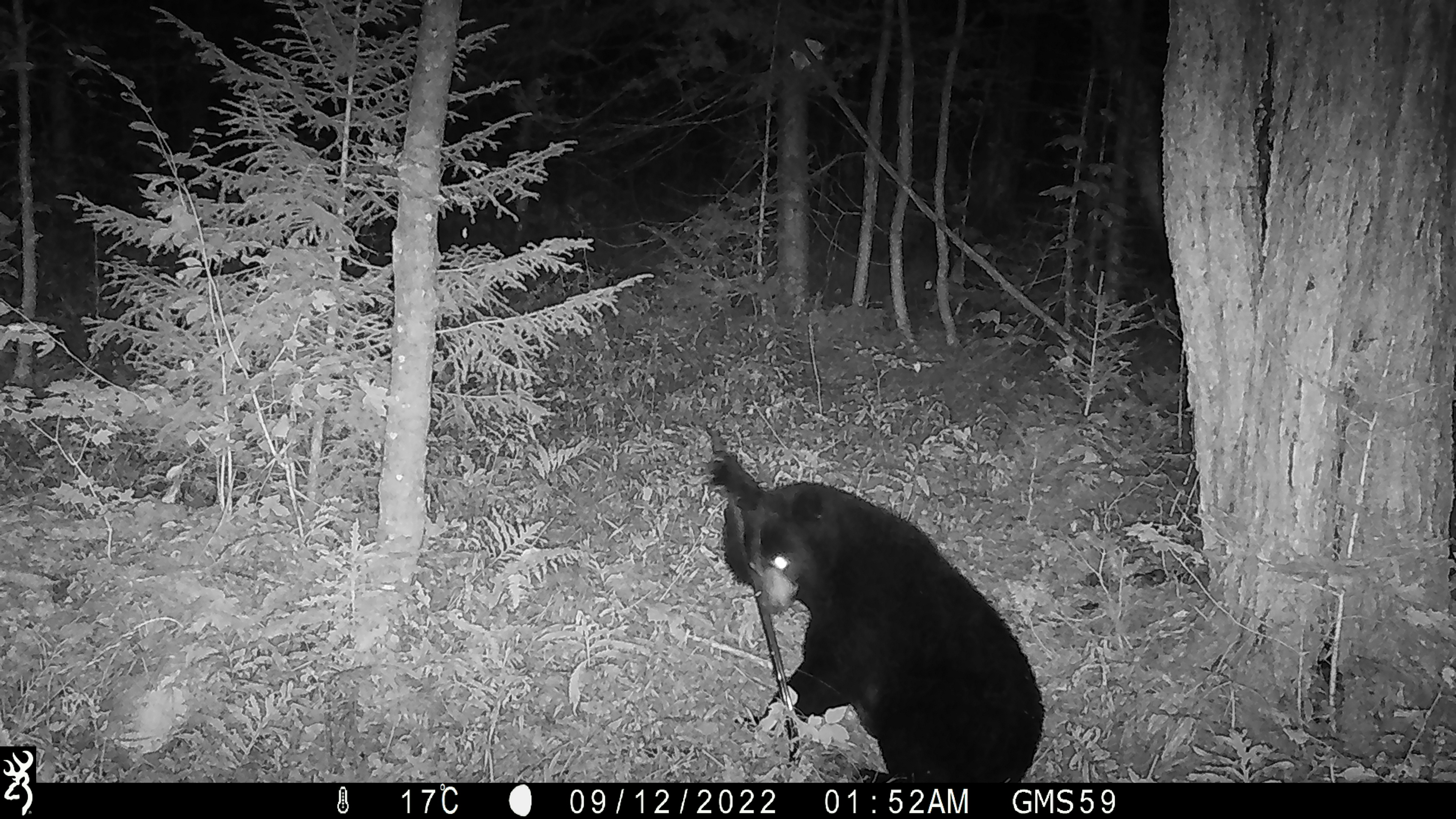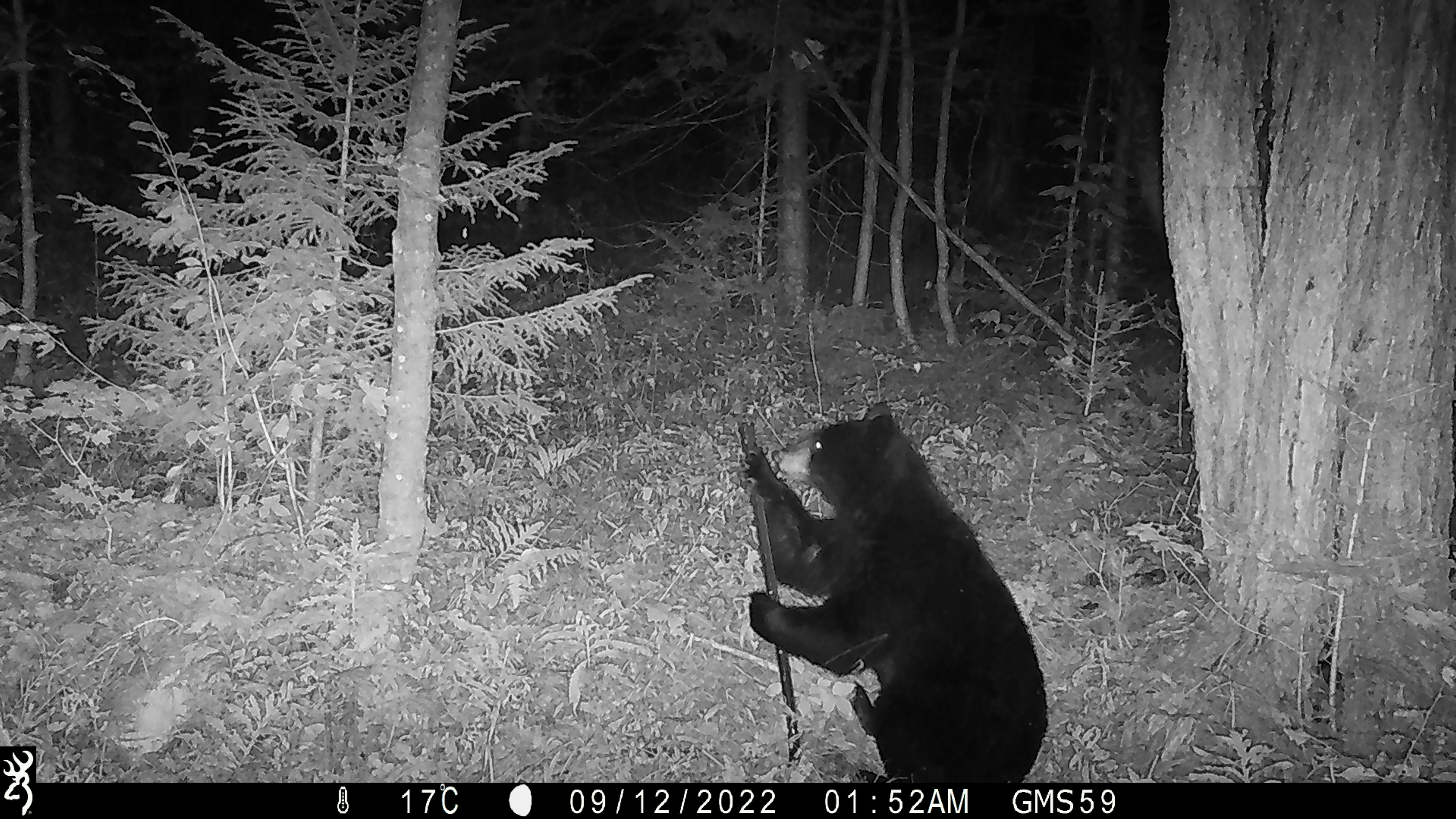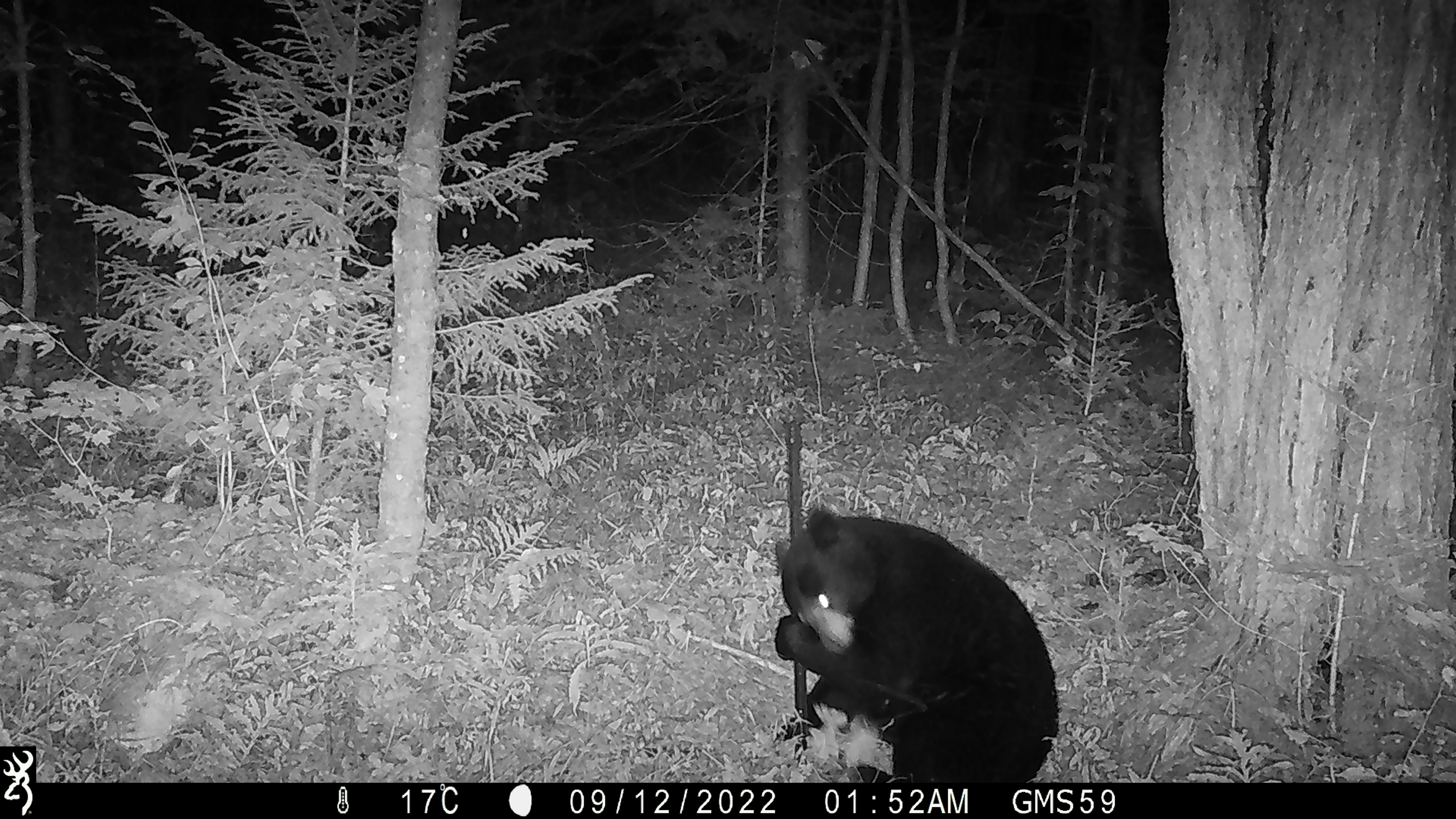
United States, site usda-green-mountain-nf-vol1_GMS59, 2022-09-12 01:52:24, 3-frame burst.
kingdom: Animalia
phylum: Chordata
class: Mammalia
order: Carnivora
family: Ursidae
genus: Ursus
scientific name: Ursus americanus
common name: black bear